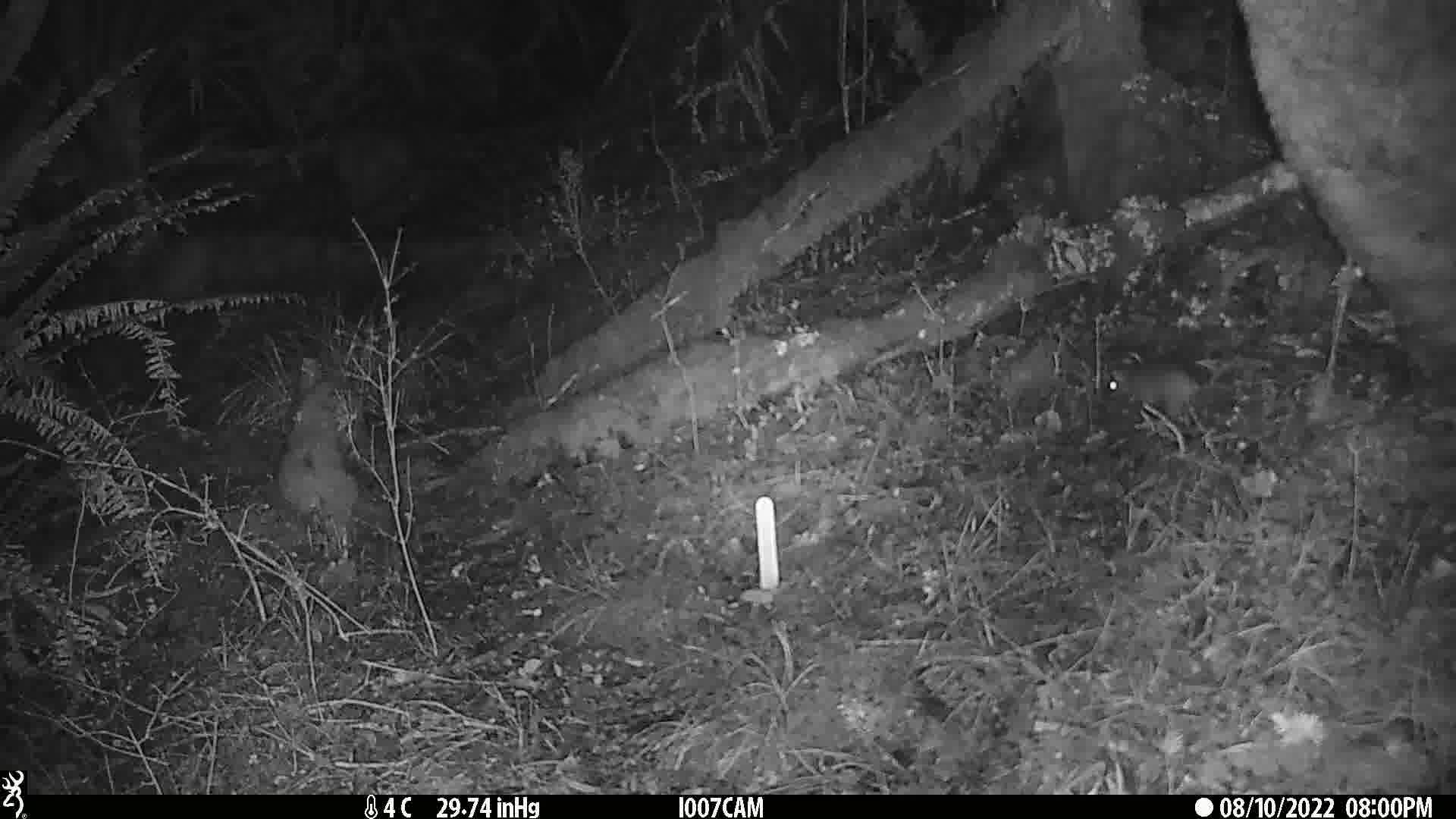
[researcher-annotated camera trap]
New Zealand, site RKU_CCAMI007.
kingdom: Animalia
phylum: Chordata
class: Mammalia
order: Rodentia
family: Muridae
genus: Rattus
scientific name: Rattus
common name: rat